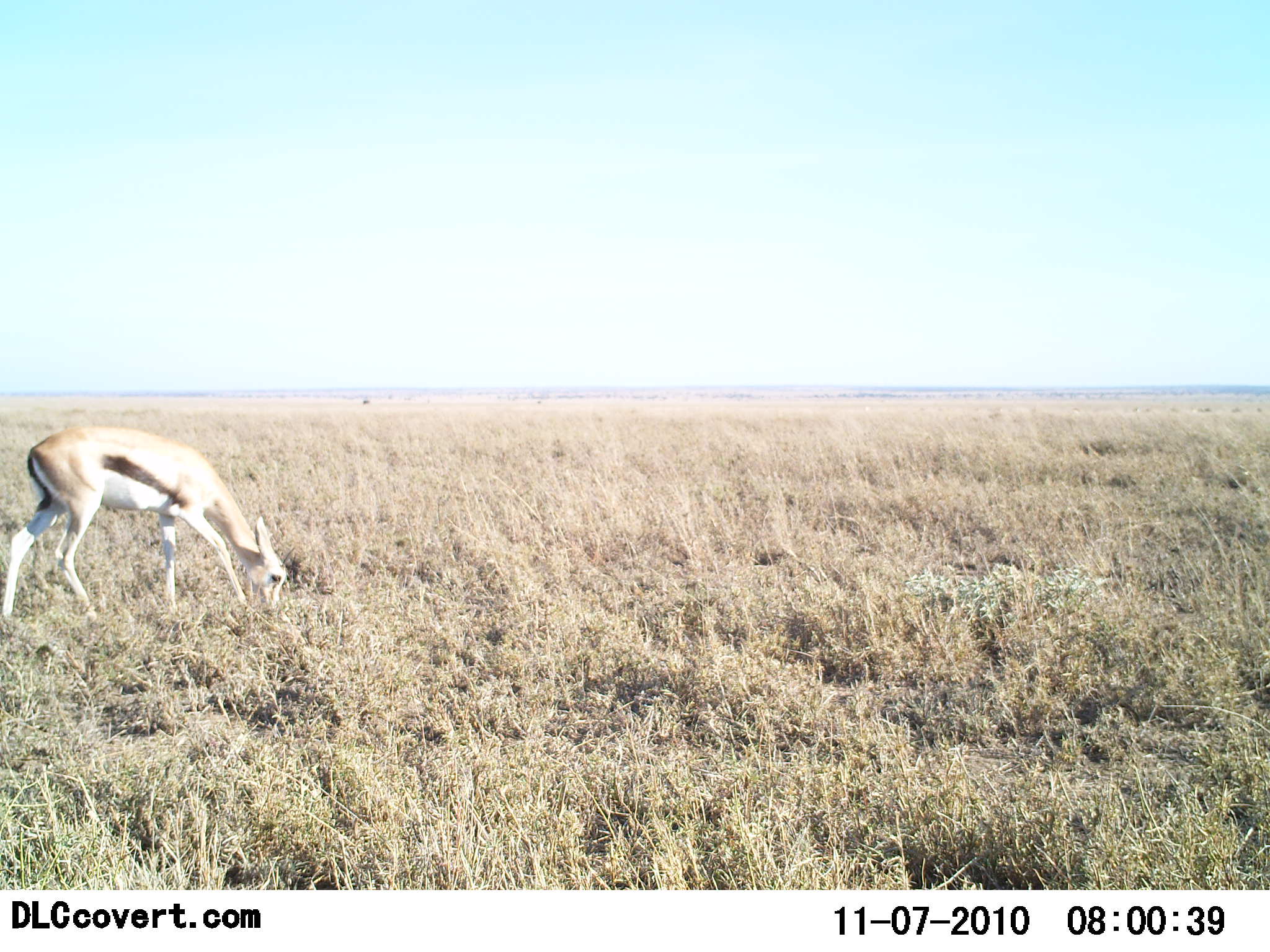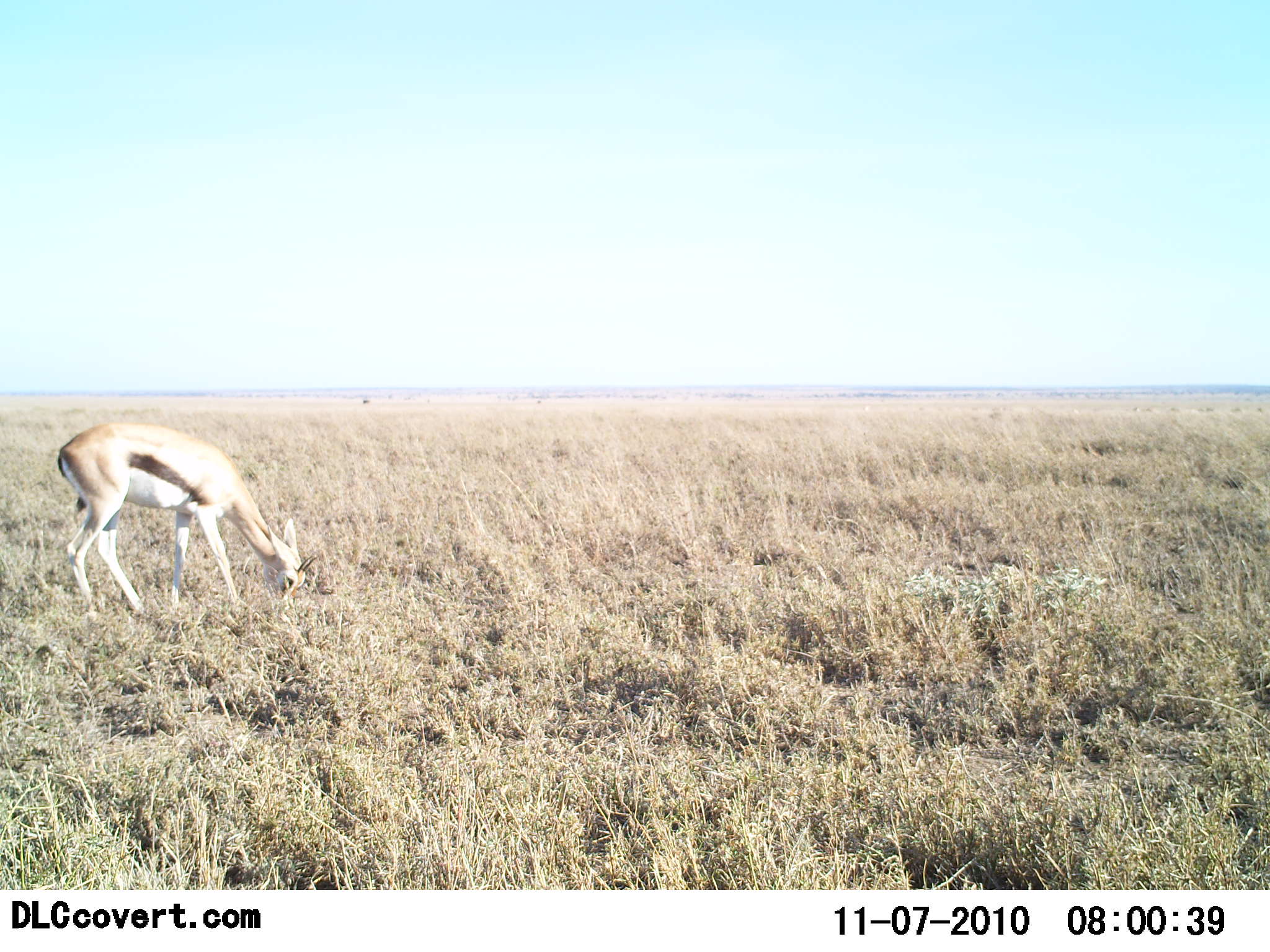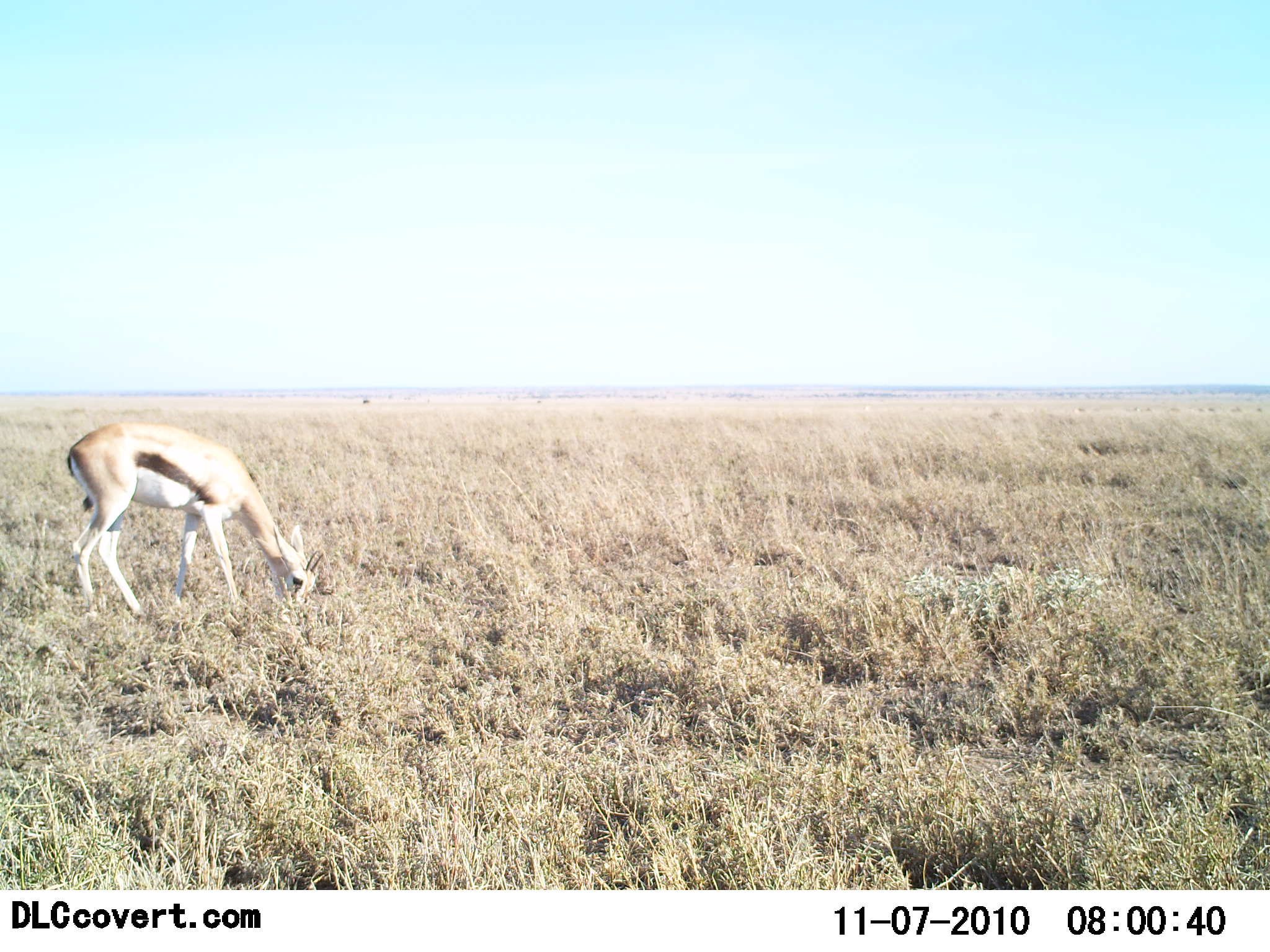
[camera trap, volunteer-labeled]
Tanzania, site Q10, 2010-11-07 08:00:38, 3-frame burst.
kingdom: Animalia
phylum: Chordata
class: Mammalia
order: Artiodactyla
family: Bovidae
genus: Eudorcas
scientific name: Eudorcas thomsonii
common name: thomson's gazelle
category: gazellethomsons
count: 1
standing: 0%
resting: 0%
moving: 0%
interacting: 0%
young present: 0%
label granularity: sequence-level